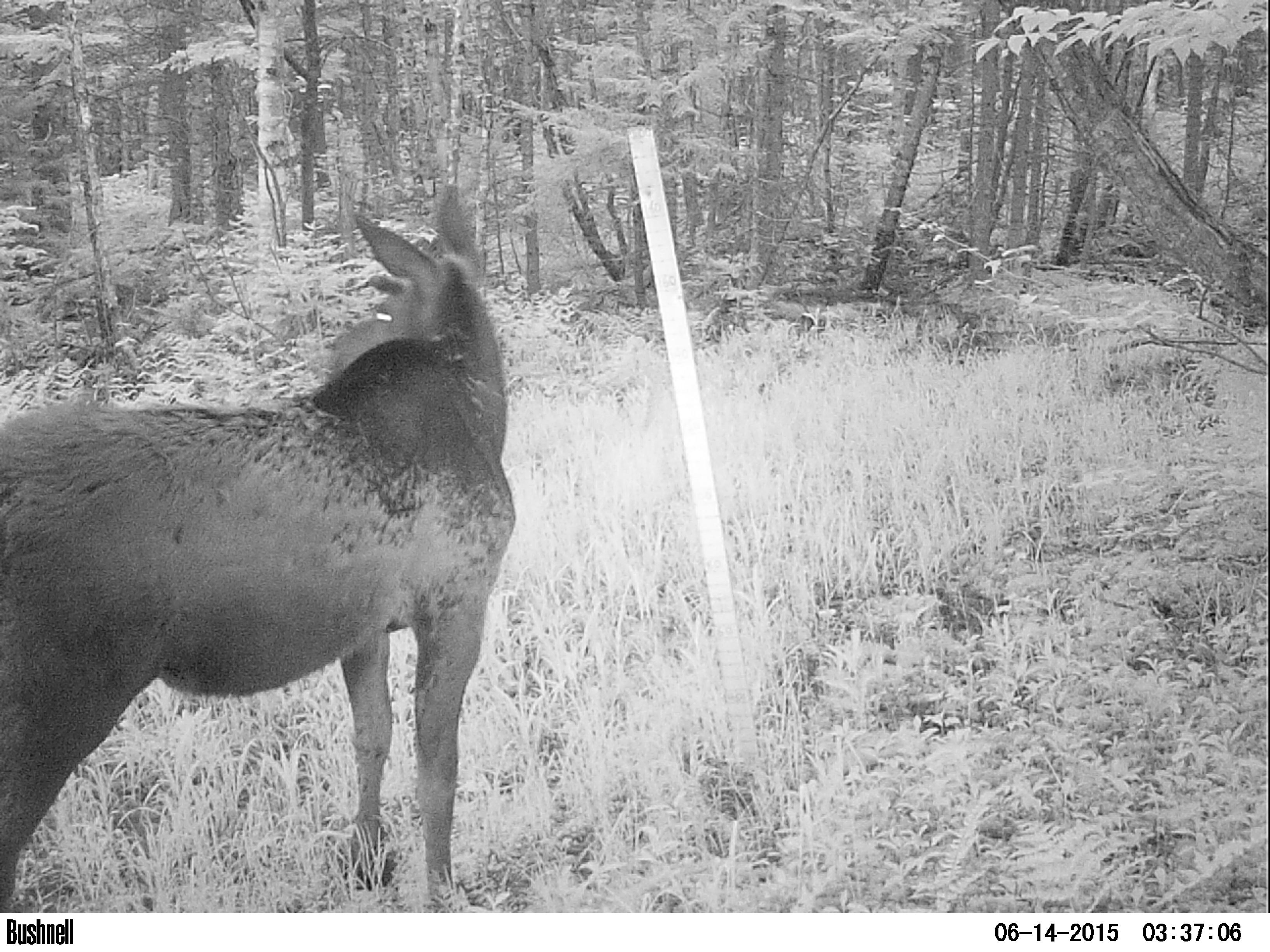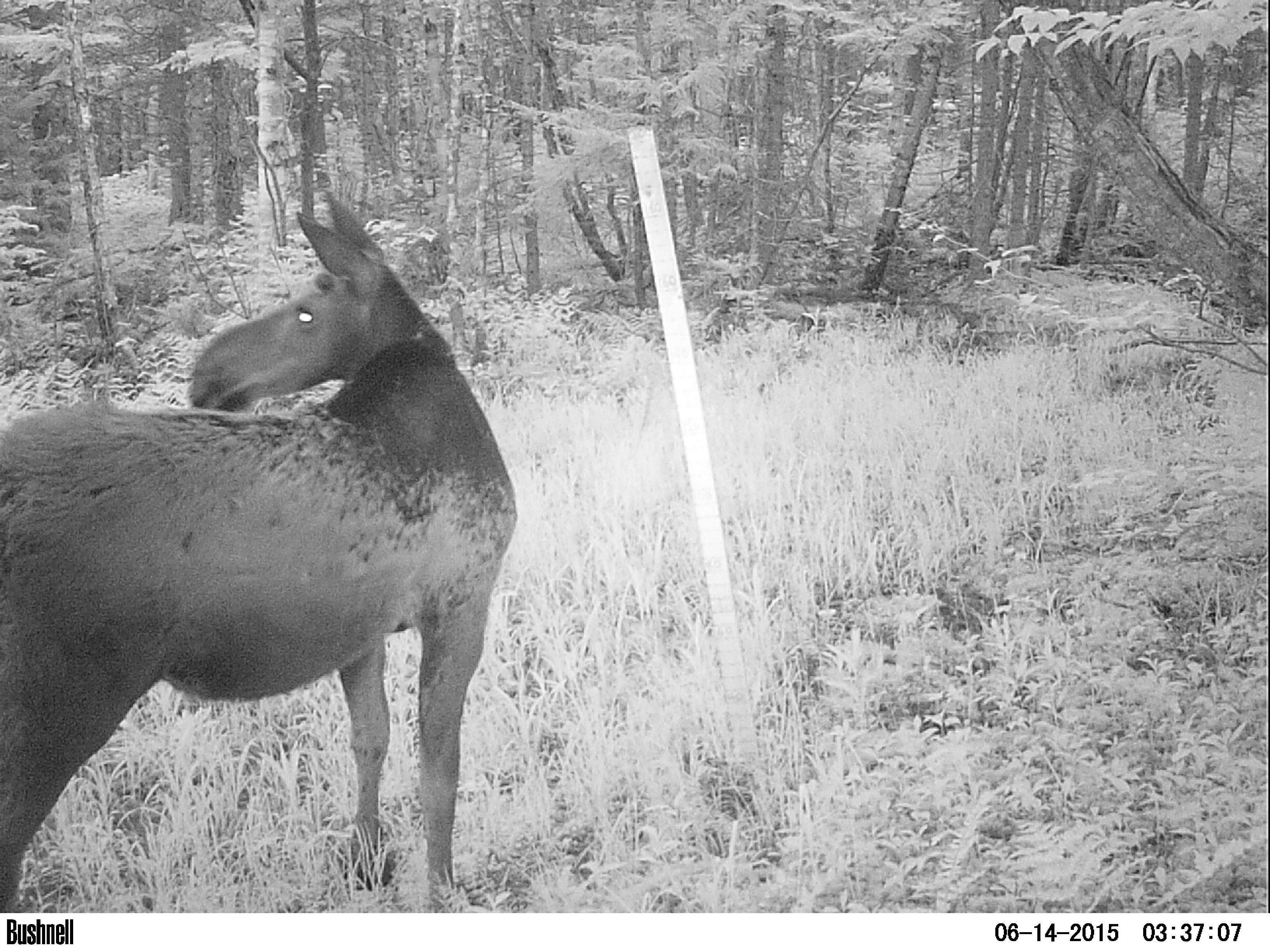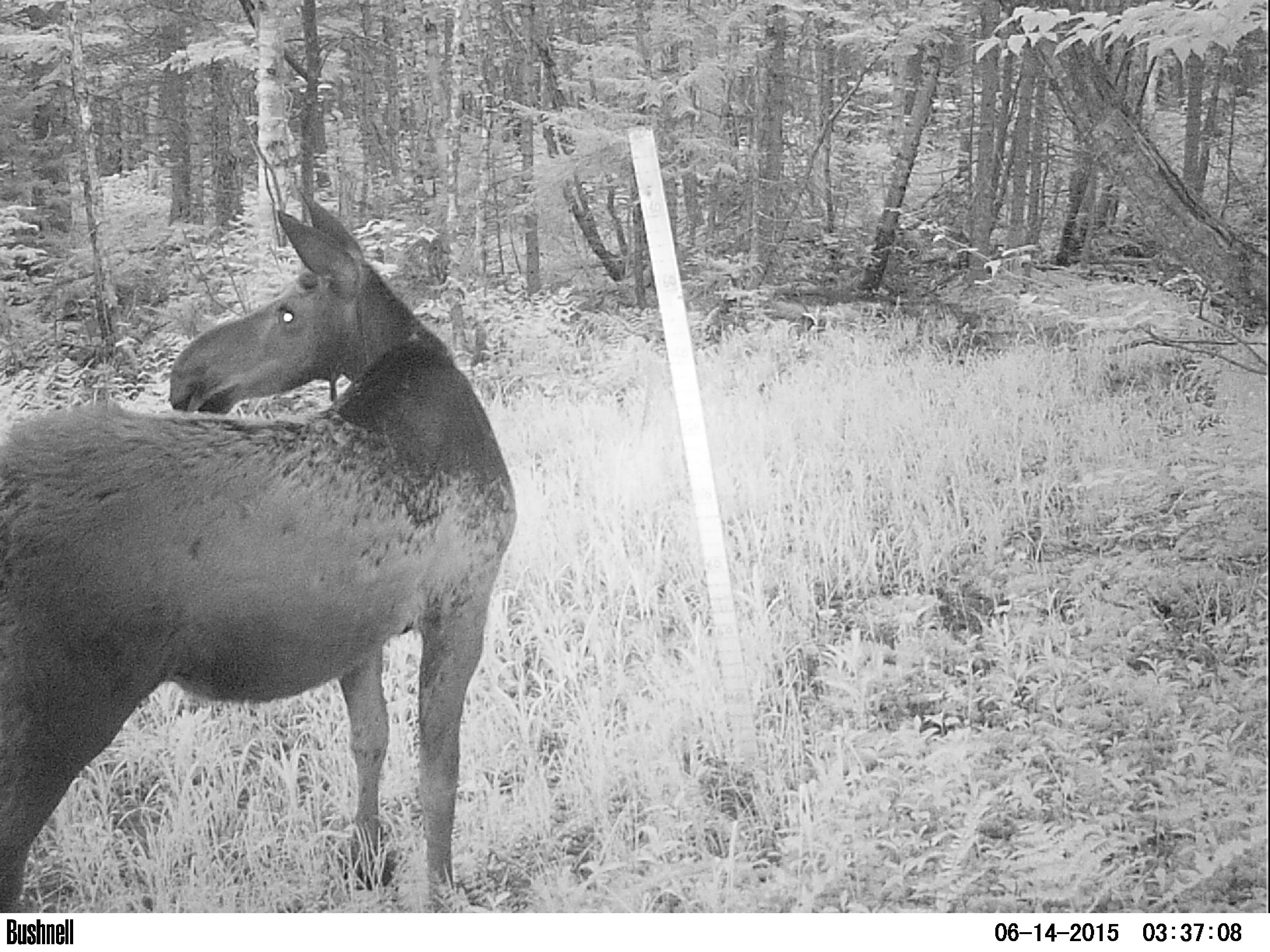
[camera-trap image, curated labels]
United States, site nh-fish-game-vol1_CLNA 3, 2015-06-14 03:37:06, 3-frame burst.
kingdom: Animalia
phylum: Chordata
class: Mammalia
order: Artiodactyla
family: Cervidae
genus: Alces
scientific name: Alces alces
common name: moose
Moose (Alces alces).